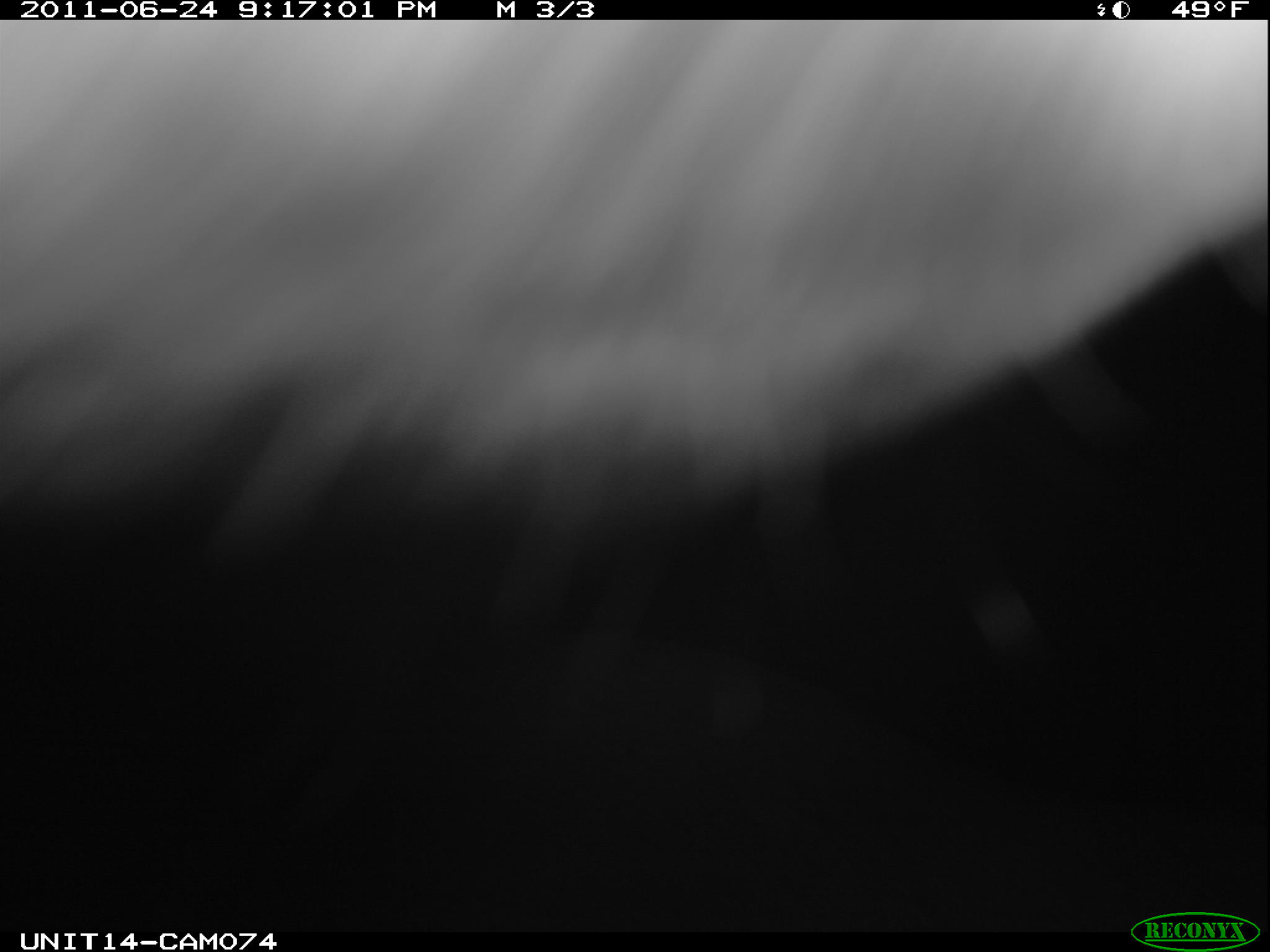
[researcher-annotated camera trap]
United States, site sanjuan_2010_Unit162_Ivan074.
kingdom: Animalia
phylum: Chordata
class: Mammalia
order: Artiodactyla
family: Cervidae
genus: Cervus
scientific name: Cervus elaphus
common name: red deer